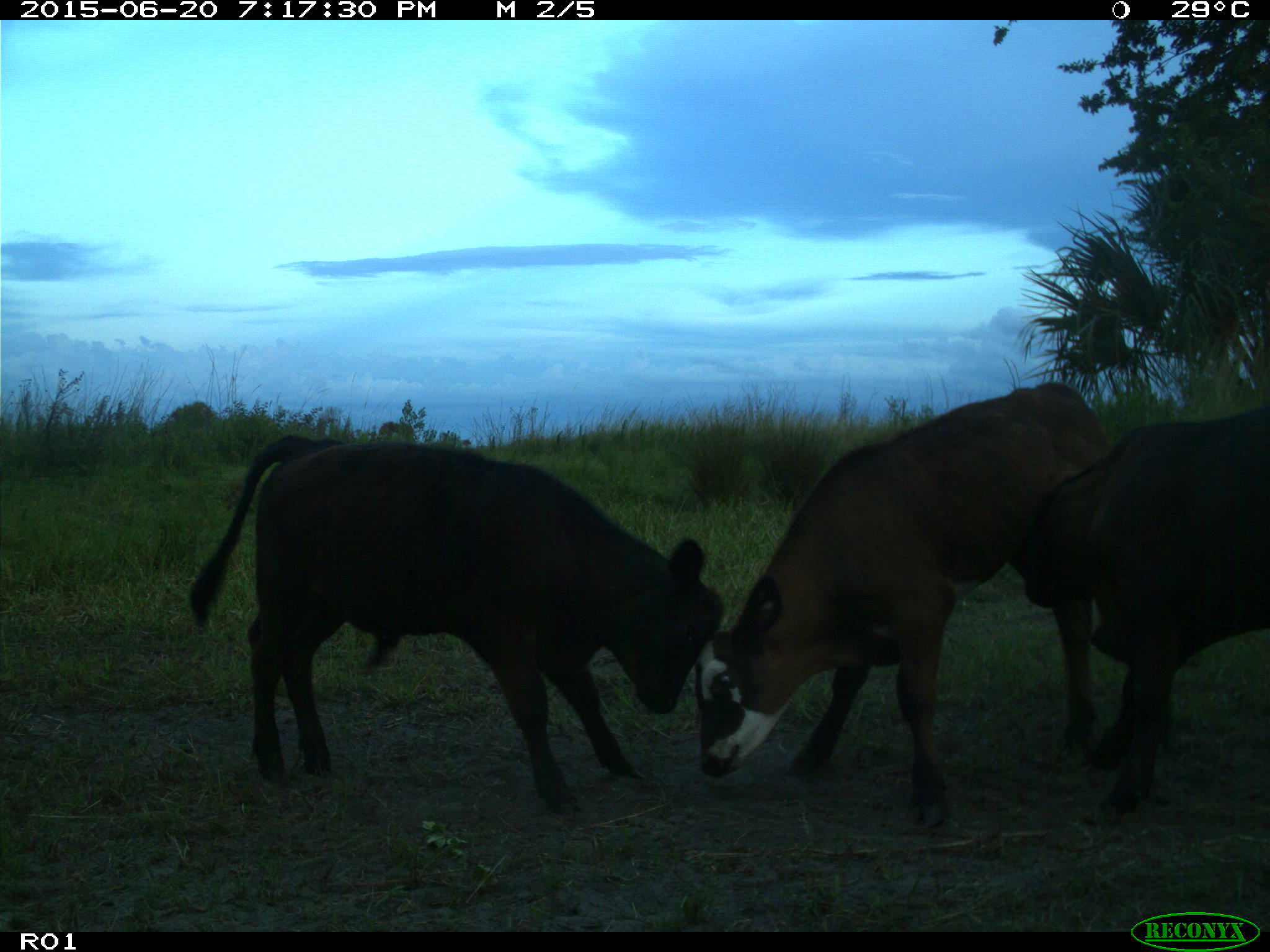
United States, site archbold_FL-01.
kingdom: Animalia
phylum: Chordata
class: Mammalia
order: Artiodactyla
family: Bovidae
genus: Bos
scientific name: Bos taurus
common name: domestic cow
Bos taurus (domestic cow).